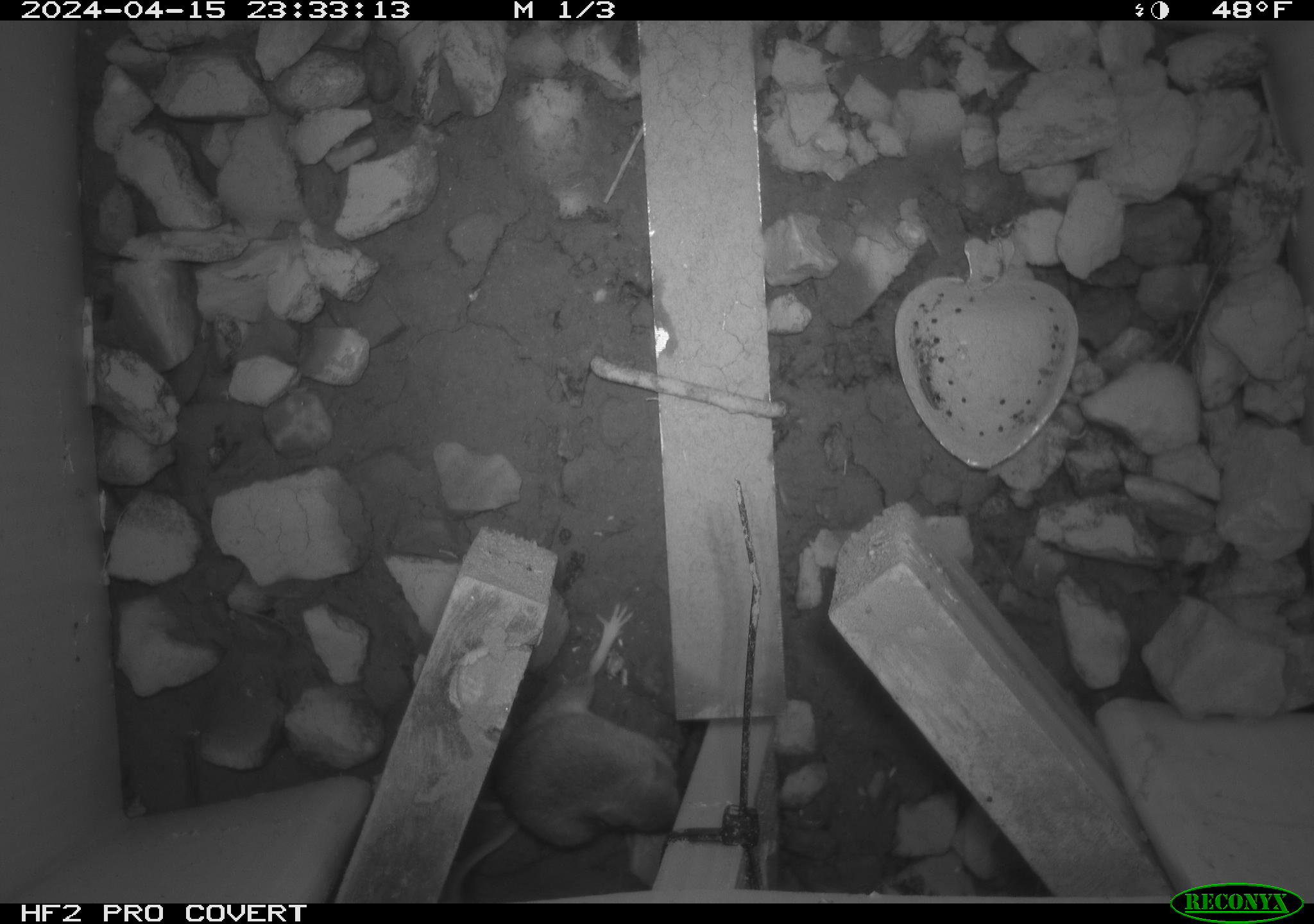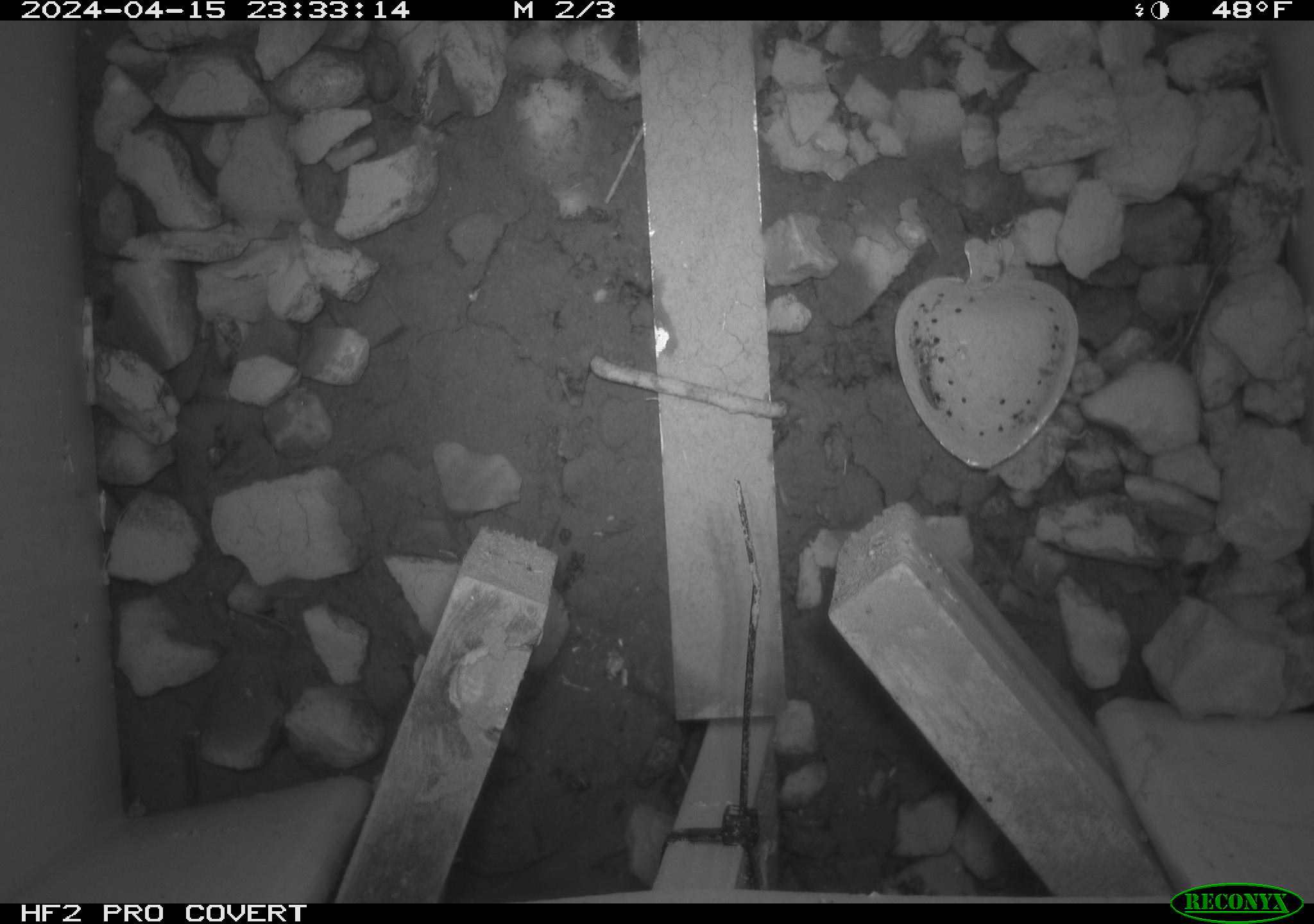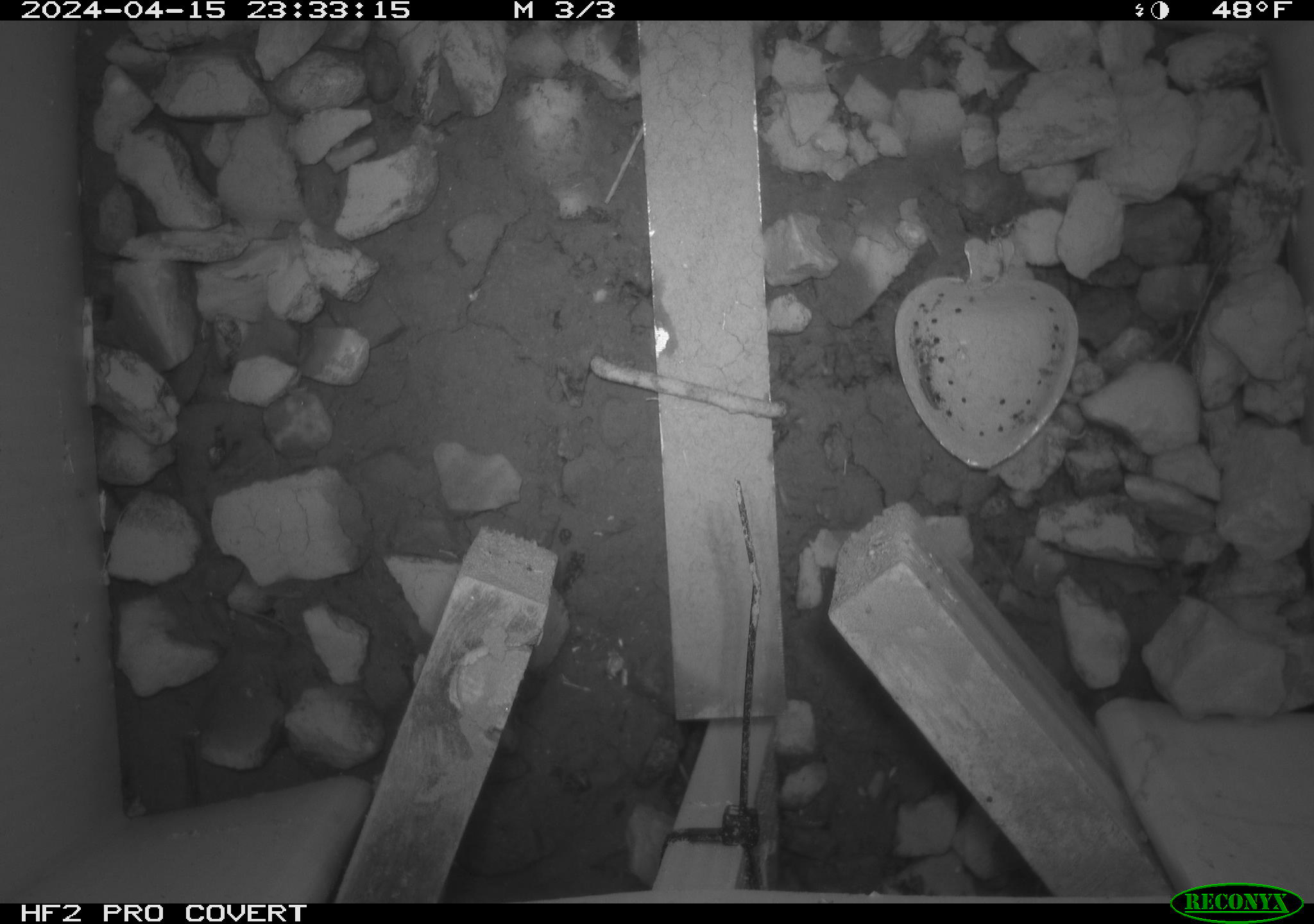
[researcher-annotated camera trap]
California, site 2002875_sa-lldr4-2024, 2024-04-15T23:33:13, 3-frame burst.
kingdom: Animalia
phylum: Chordata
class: Mammalia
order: Rodentia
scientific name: Rodentia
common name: mouse species